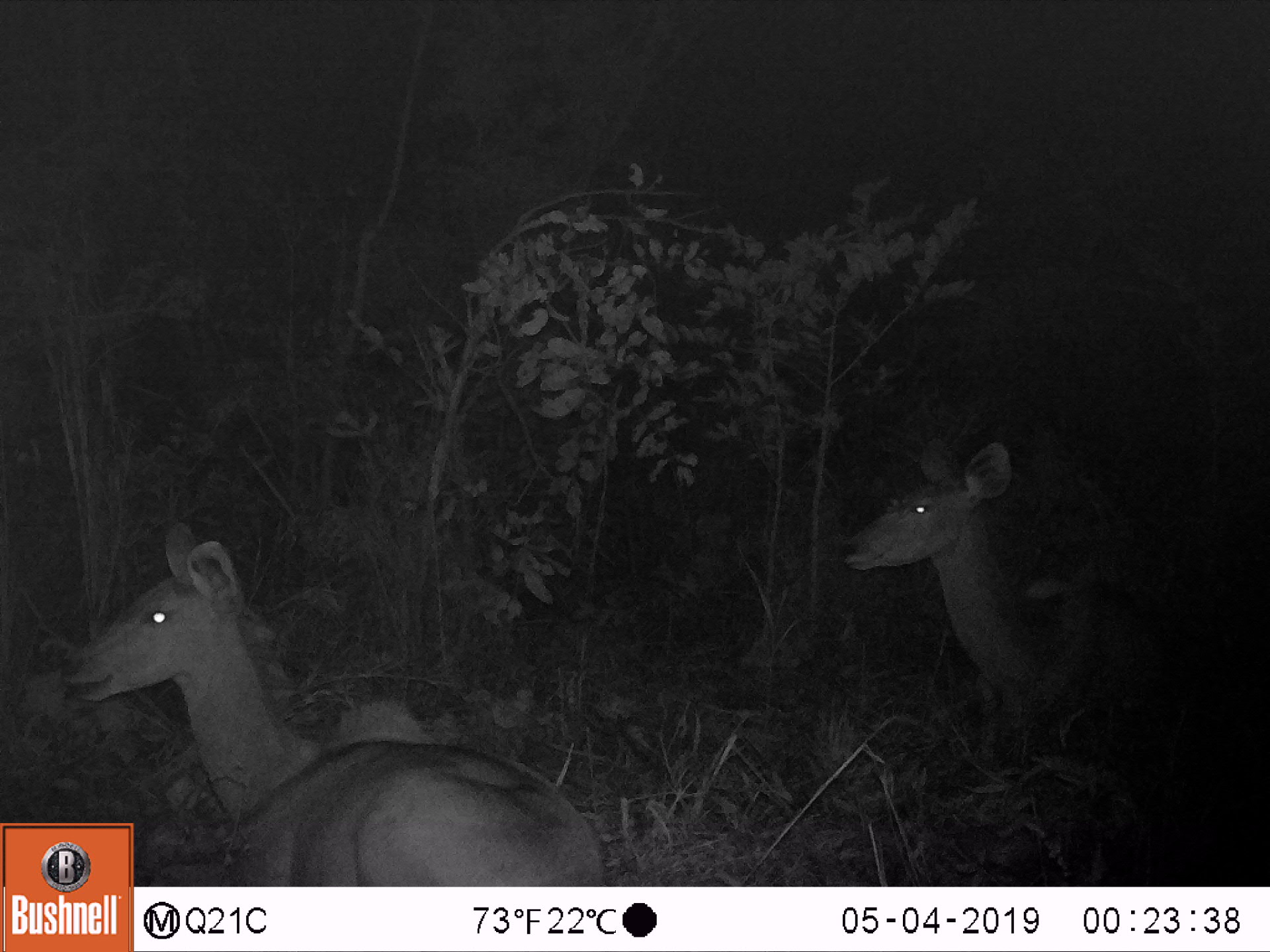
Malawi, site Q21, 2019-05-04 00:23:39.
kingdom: Animalia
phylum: Chordata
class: Mammalia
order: Artiodactyla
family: Bovidae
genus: Tragelaphus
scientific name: Tragelaphus strepsiceros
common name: greater kudu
Greater kudu (Tragelaphus strepsiceros), count 2.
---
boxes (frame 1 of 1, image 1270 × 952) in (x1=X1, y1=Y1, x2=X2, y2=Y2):
greater kudu: (x1=62, y1=512, x2=595, y2=817); (x1=831, y1=425, x2=1189, y2=726)